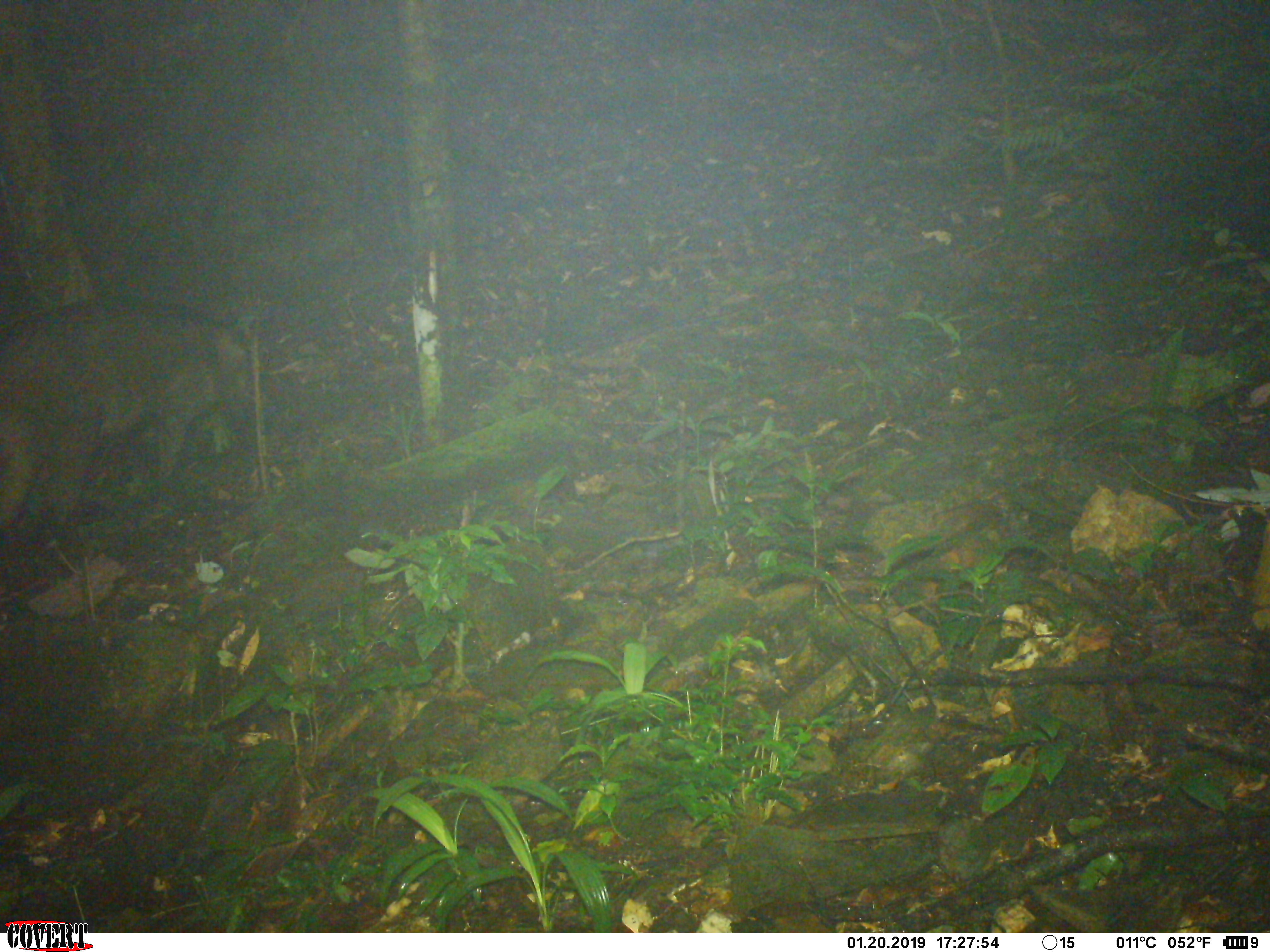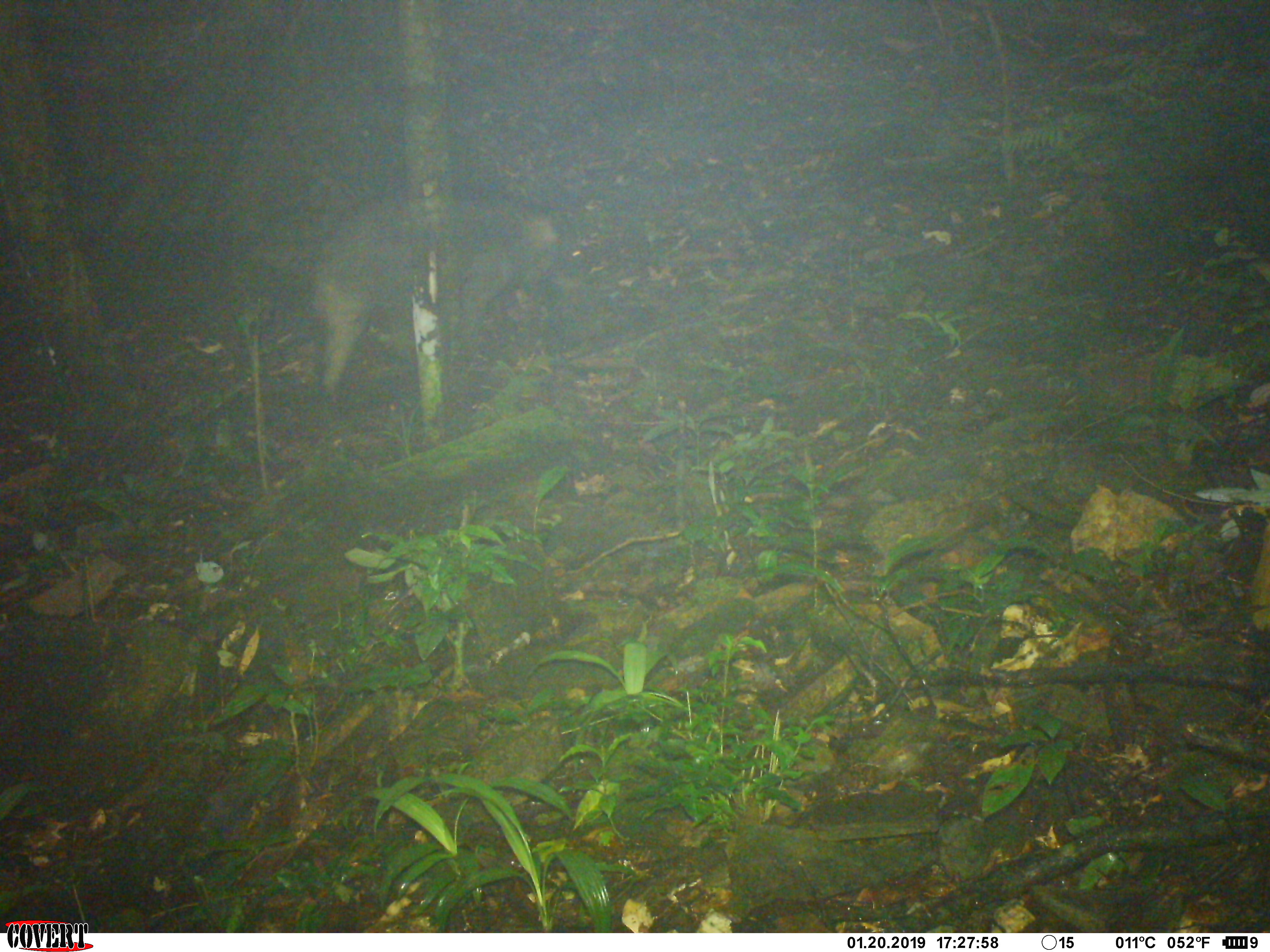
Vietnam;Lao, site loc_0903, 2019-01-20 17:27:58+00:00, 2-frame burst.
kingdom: Animalia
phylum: Chordata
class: Mammalia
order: Artiodactyla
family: Suidae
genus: Sus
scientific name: Sus scrofa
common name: eurasian wild pig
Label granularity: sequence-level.